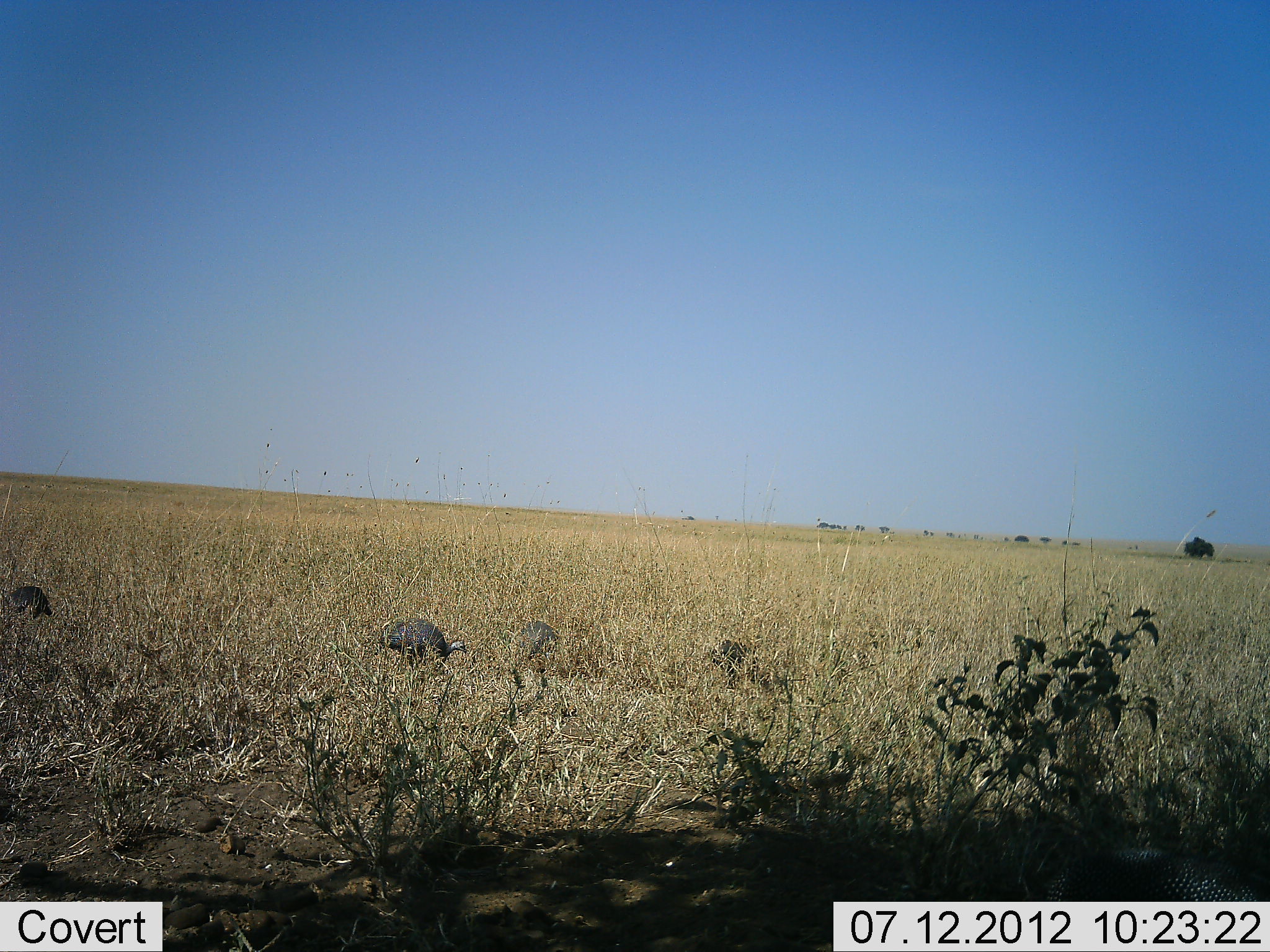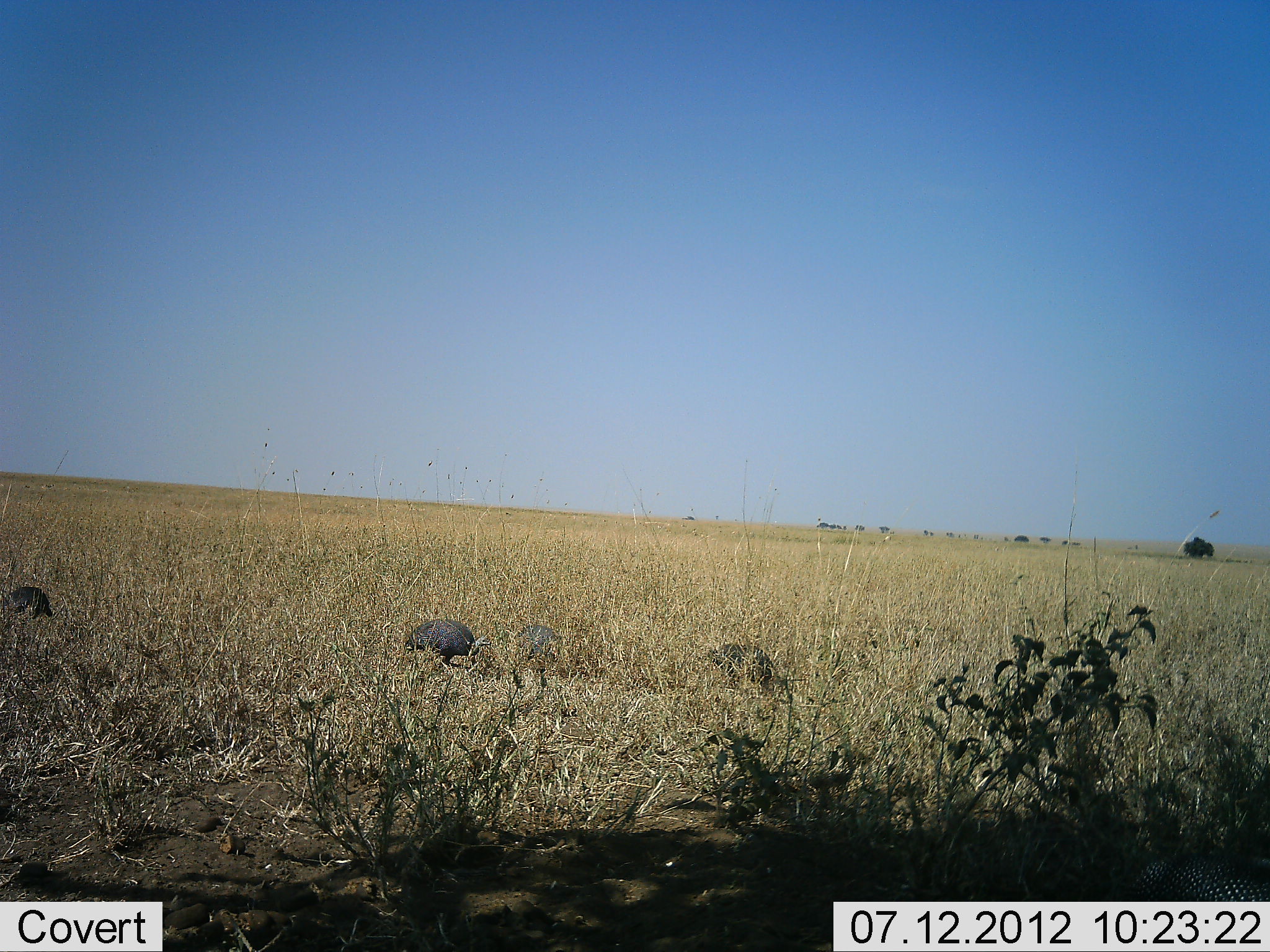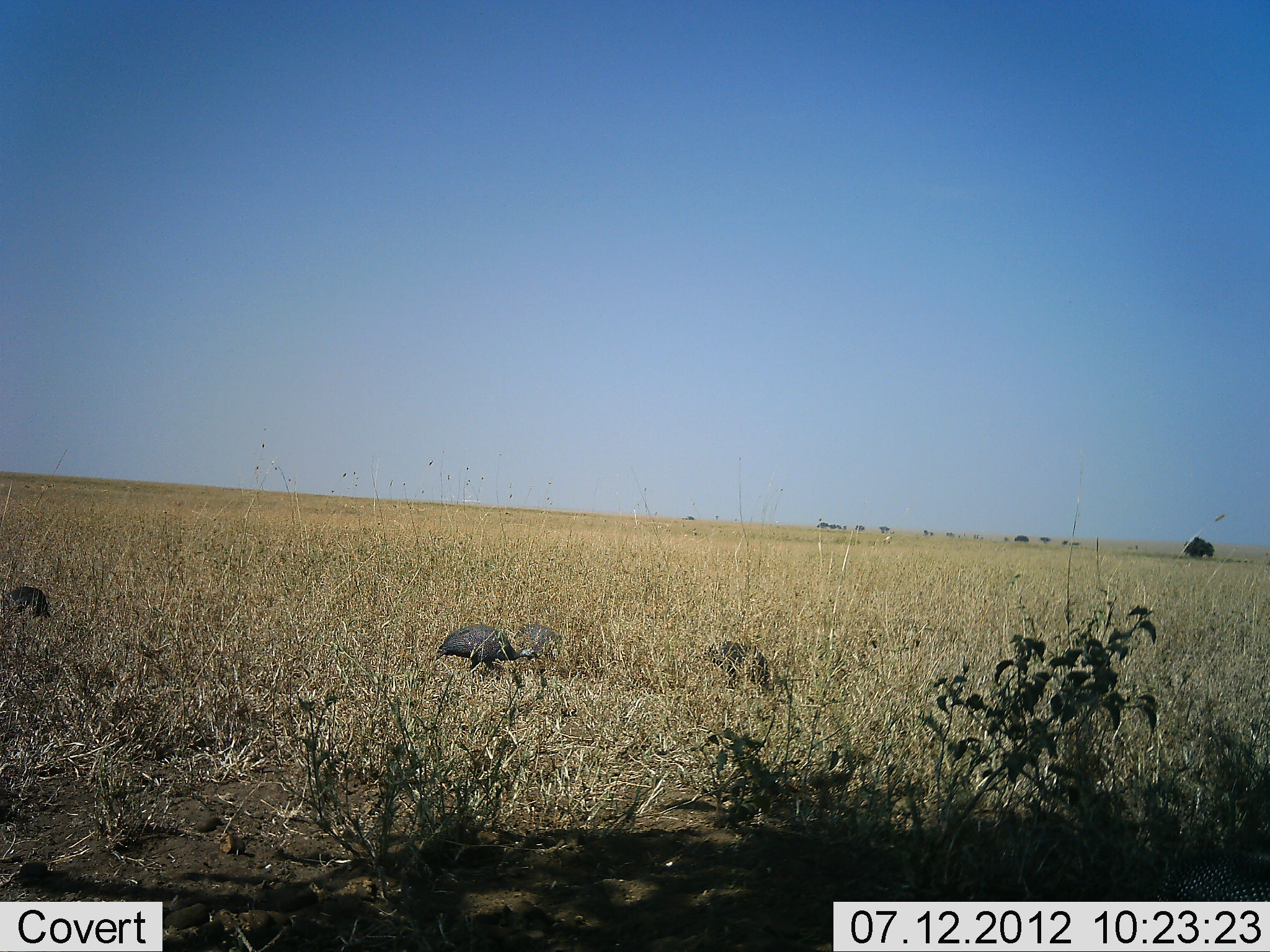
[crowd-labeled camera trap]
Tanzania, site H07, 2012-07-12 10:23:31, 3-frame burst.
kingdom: Animalia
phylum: Chordata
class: Aves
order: Galliformes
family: Numididae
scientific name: Numididae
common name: guinea fowl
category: guineafowl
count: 4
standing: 10%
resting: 0%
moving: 60%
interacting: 0%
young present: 0%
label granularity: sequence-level